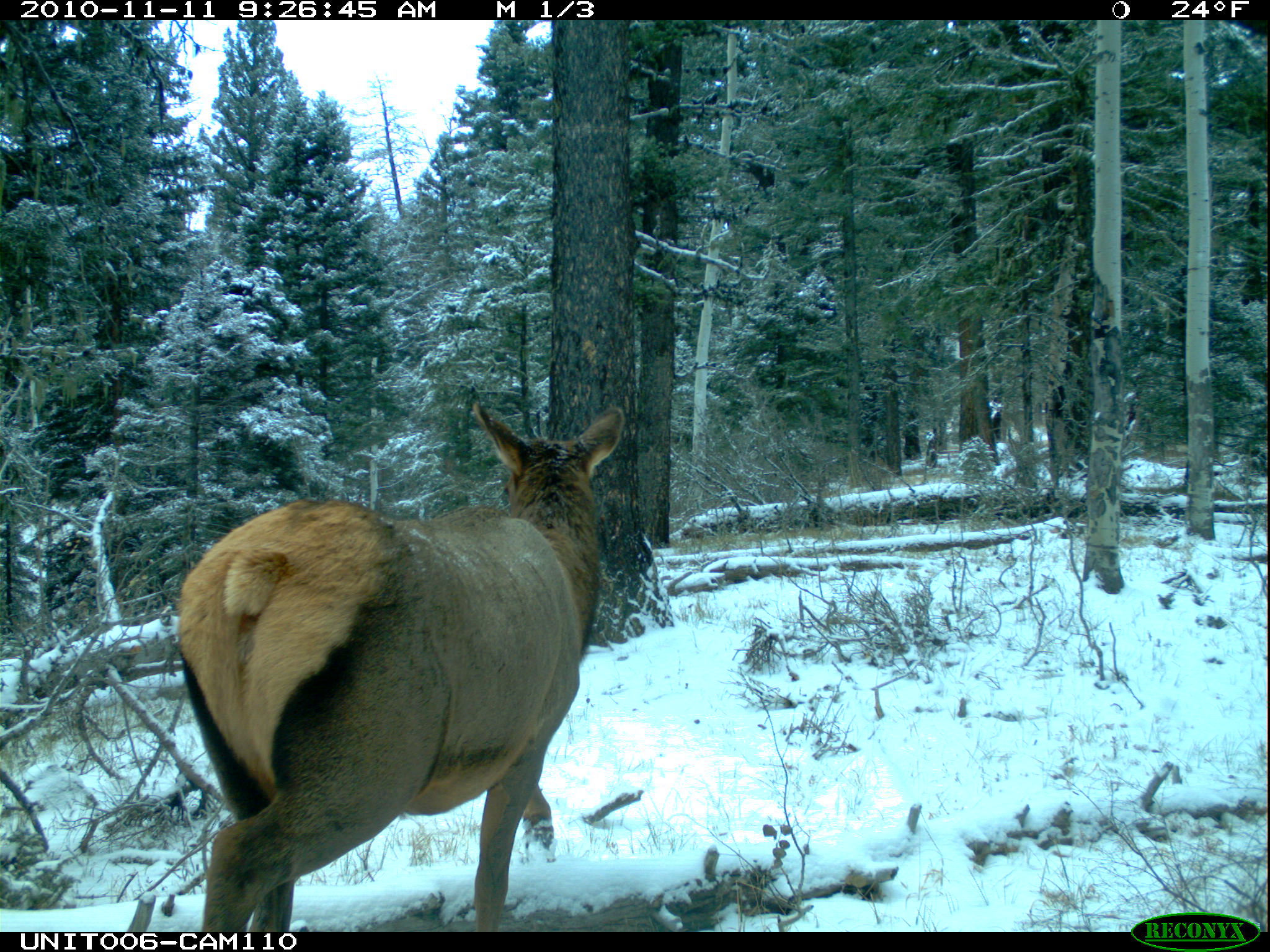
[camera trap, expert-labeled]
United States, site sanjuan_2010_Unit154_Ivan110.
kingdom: Animalia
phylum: Chordata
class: Mammalia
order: Artiodactyla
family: Cervidae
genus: Cervus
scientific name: Cervus elaphus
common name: red deer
Cervus elaphus (red deer).